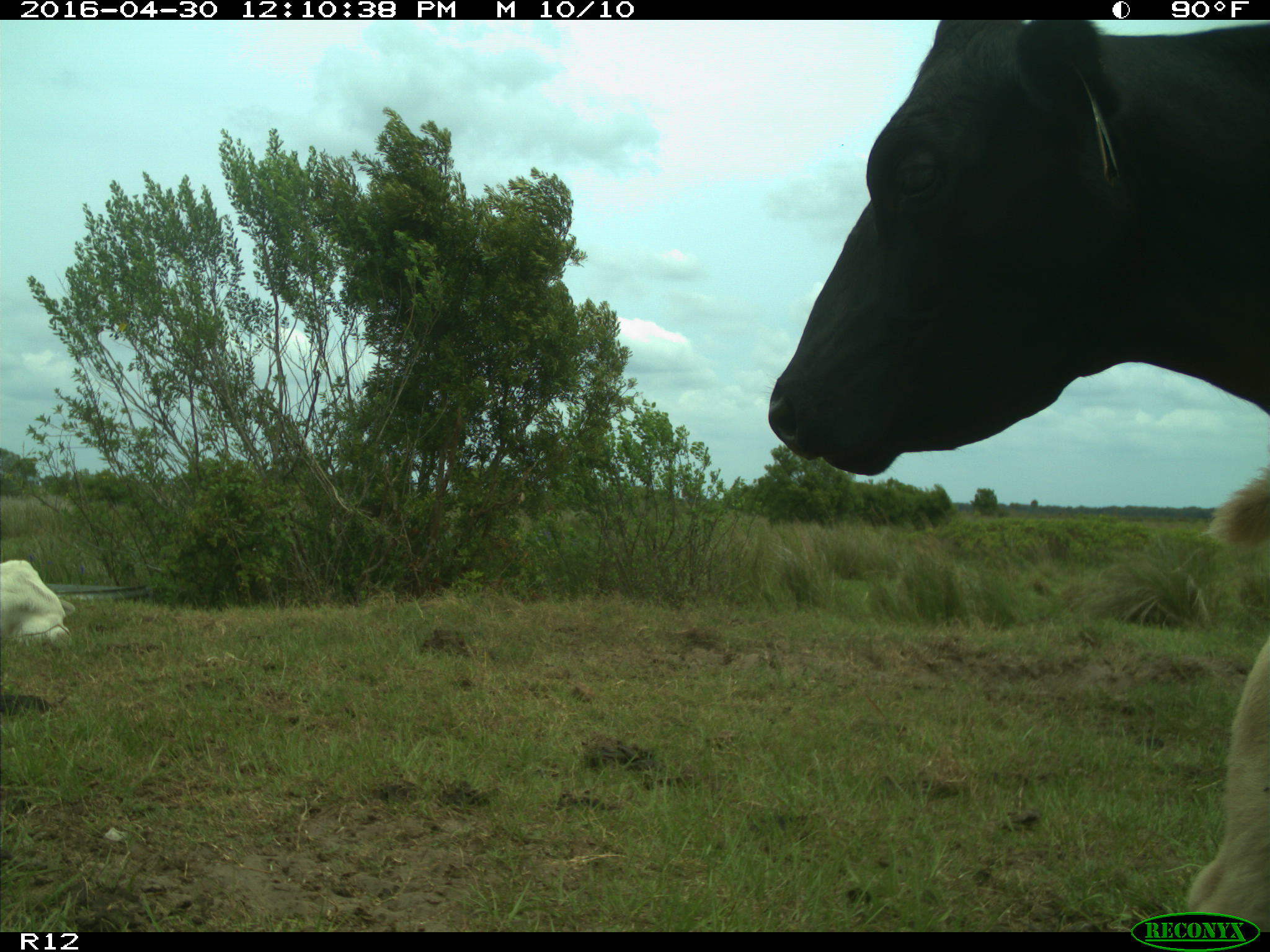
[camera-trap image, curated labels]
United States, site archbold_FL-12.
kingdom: Animalia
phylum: Chordata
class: Mammalia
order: Artiodactyla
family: Bovidae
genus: Bos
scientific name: Bos taurus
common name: domestic cow